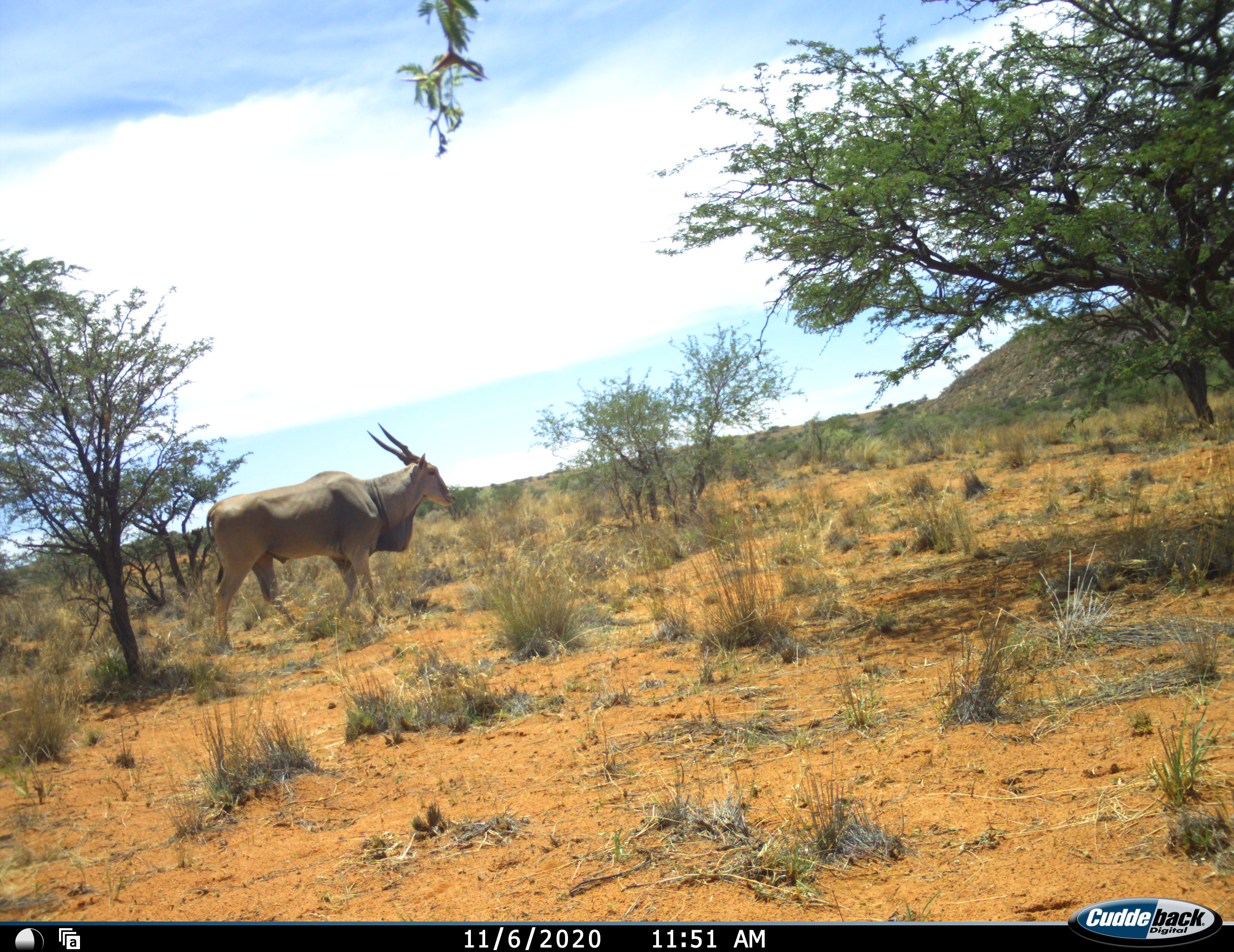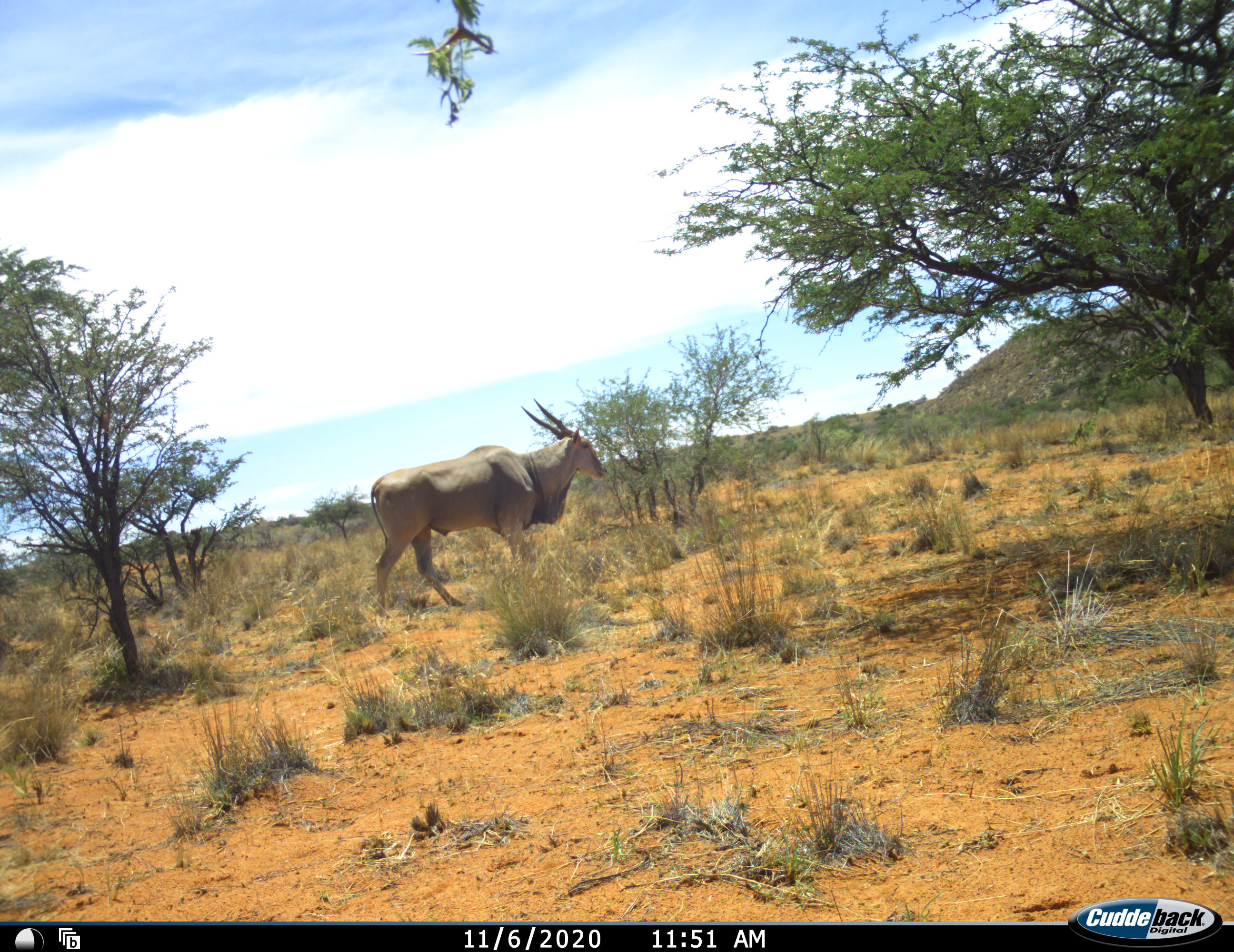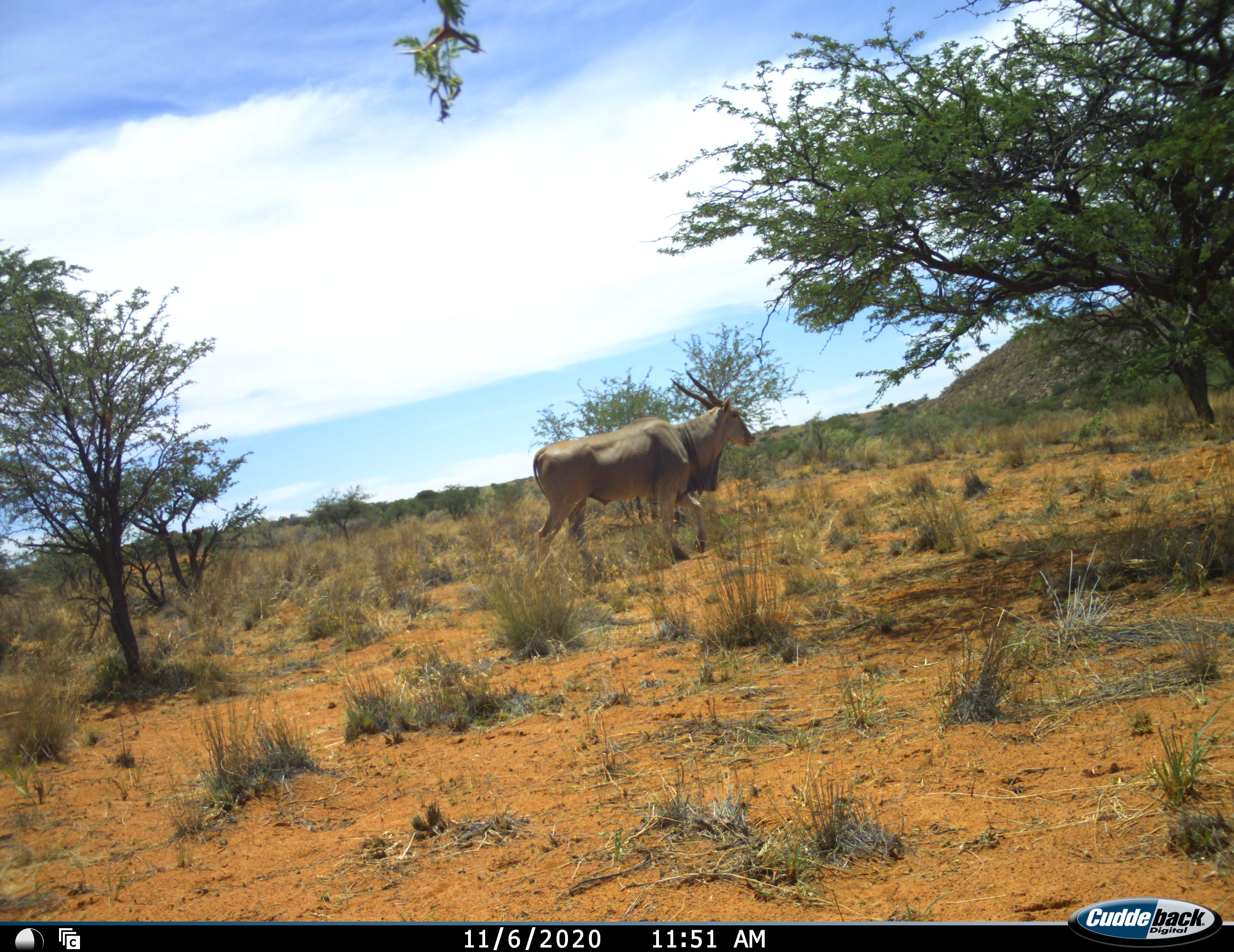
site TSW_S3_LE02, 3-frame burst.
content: unidentified animal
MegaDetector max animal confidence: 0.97